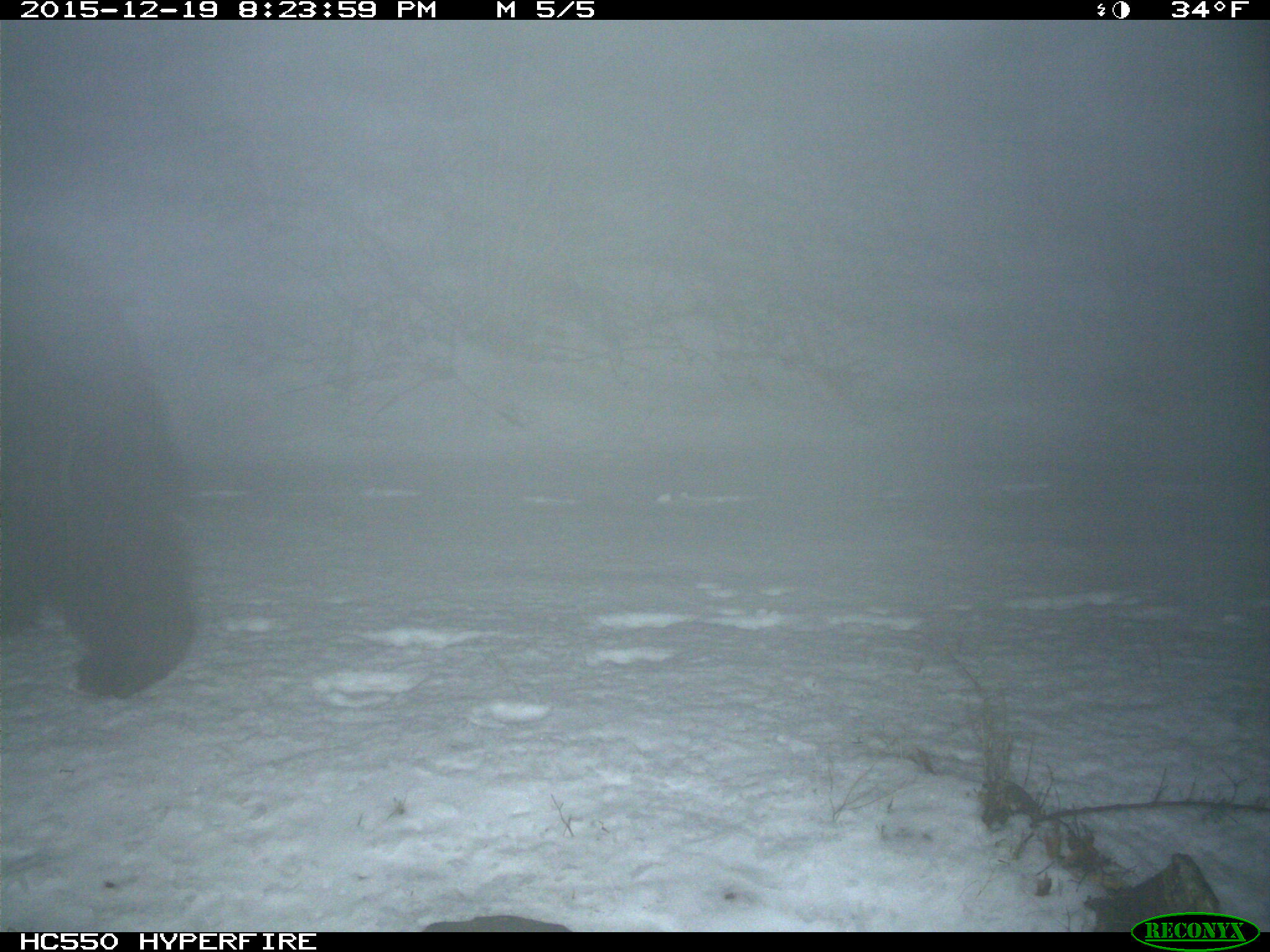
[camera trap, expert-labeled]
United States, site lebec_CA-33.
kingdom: Animalia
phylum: Chordata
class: Mammalia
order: Carnivora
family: Ursidae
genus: Ursus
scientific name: Ursus americanus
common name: american black bear